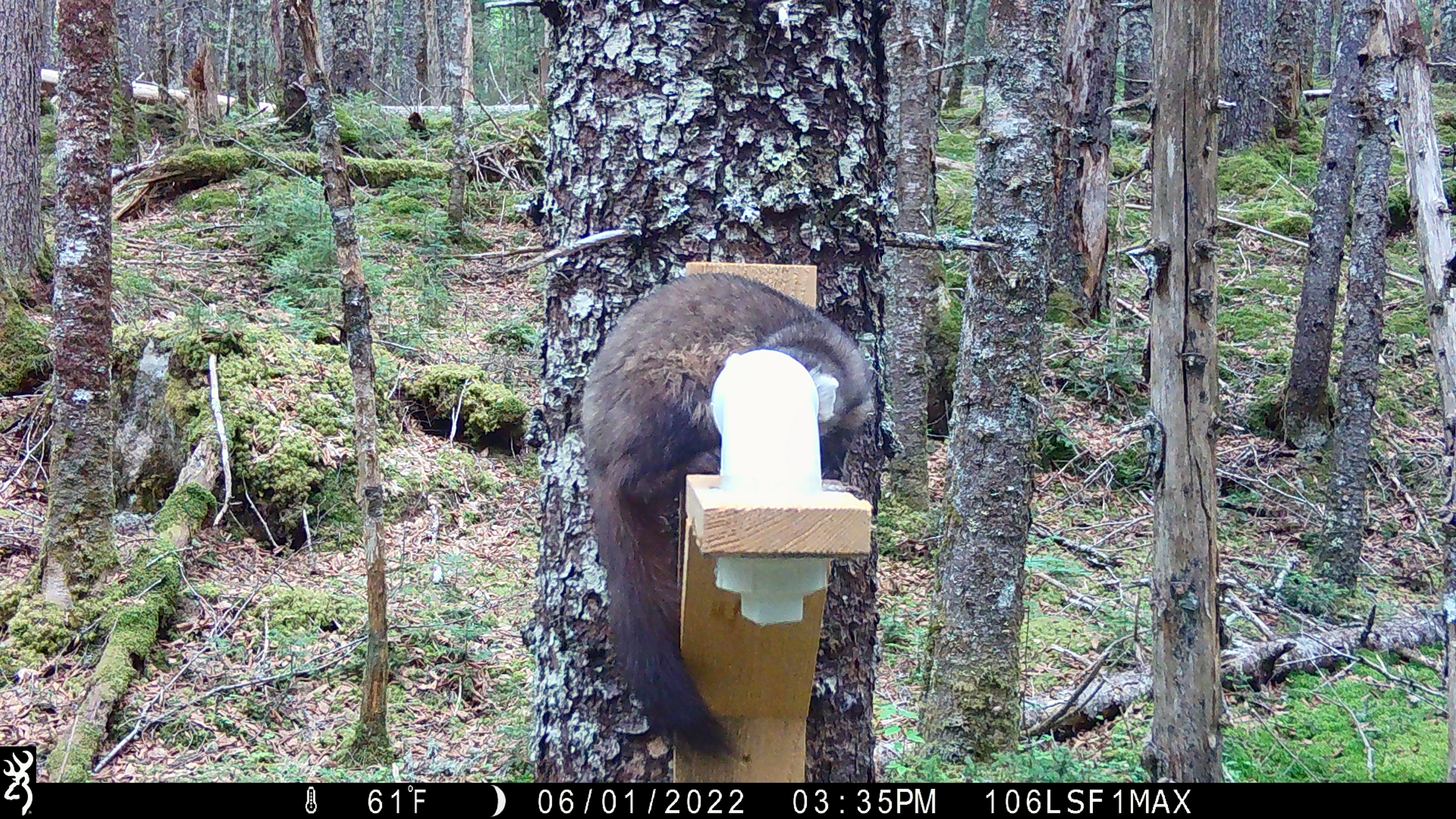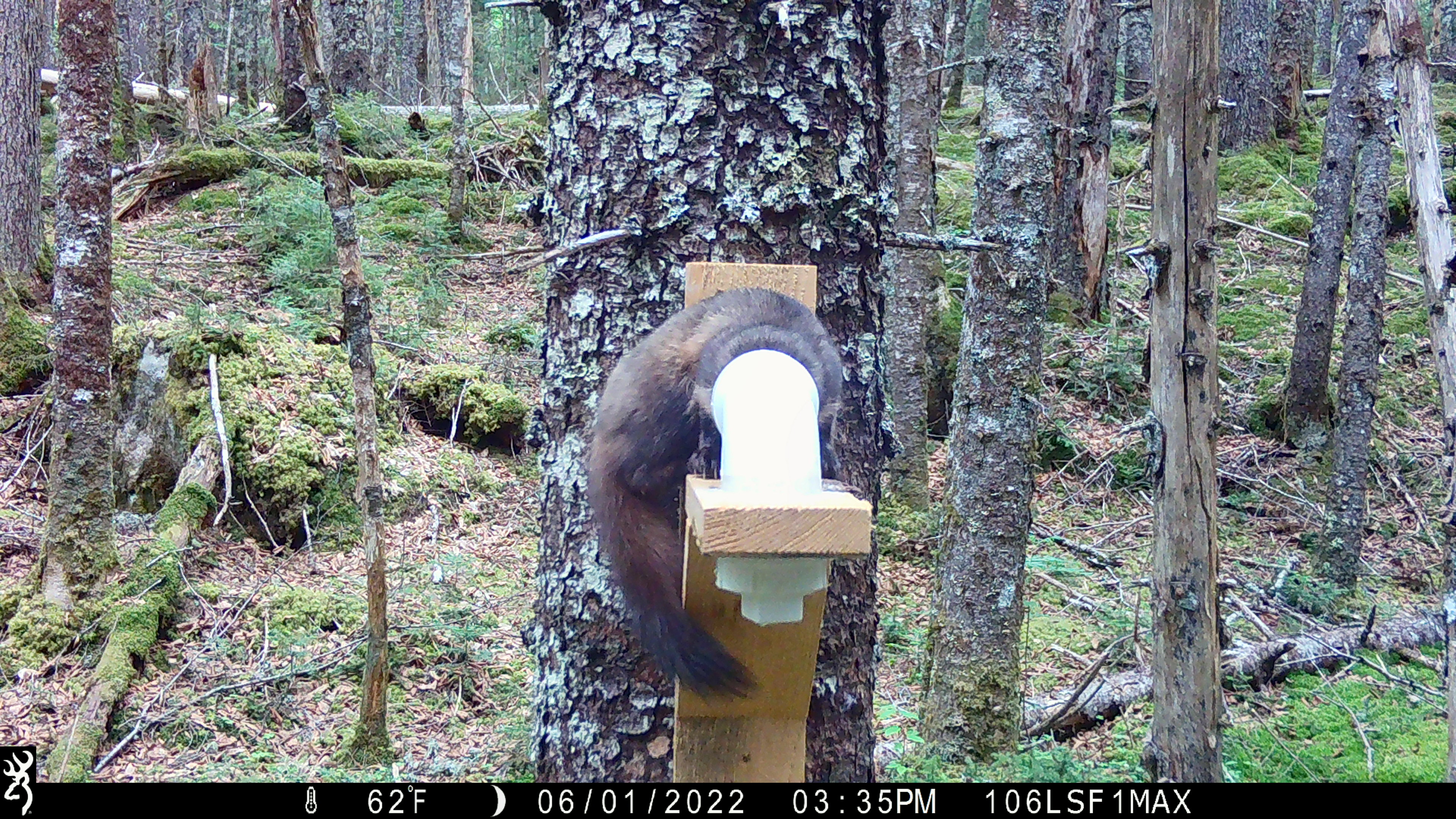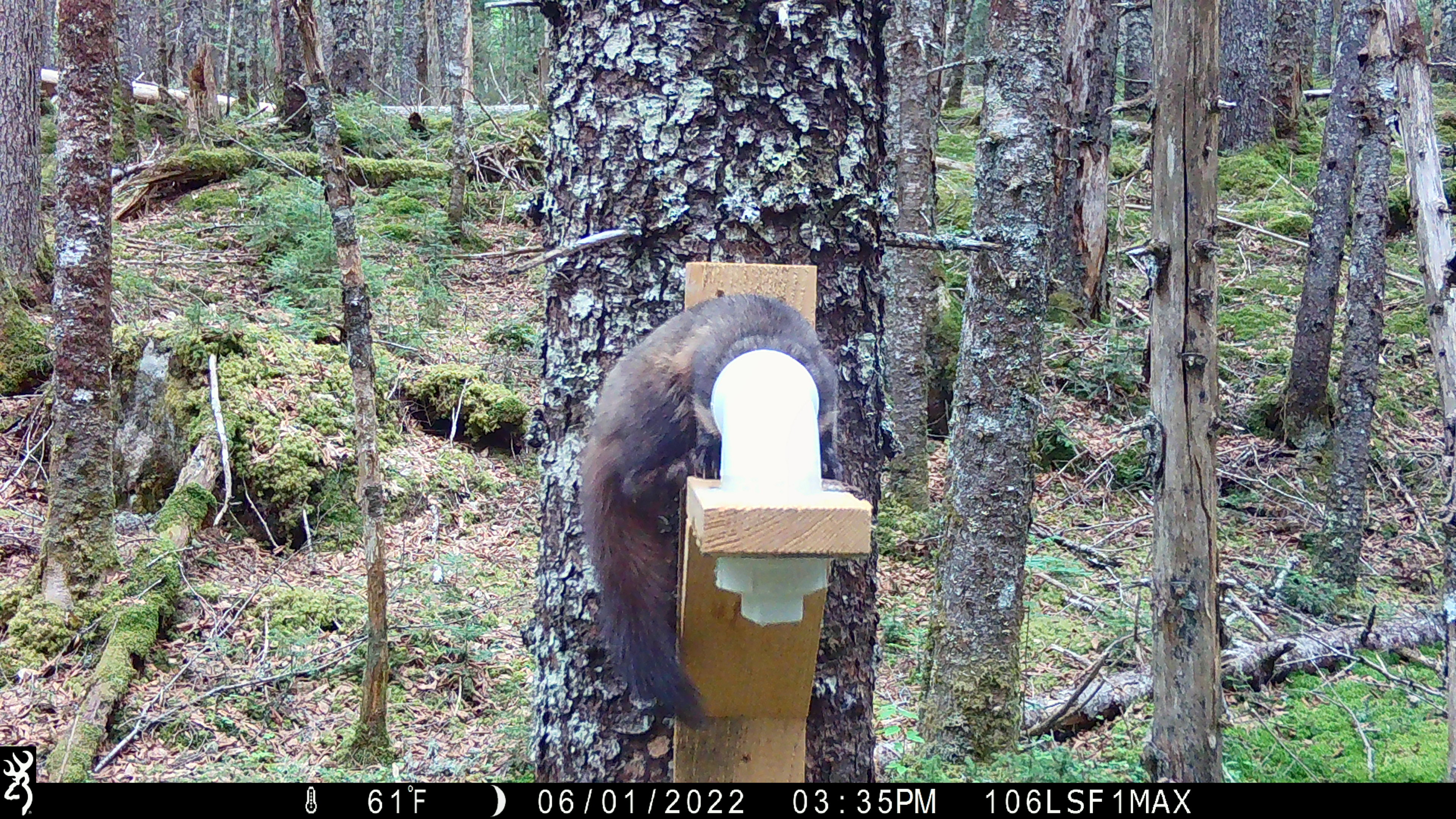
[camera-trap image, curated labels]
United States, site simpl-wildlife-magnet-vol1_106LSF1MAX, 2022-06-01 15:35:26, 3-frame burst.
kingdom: Animalia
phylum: Chordata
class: Mammalia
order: Carnivora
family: Mustelidae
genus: Martes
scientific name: Martes americana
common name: american marten